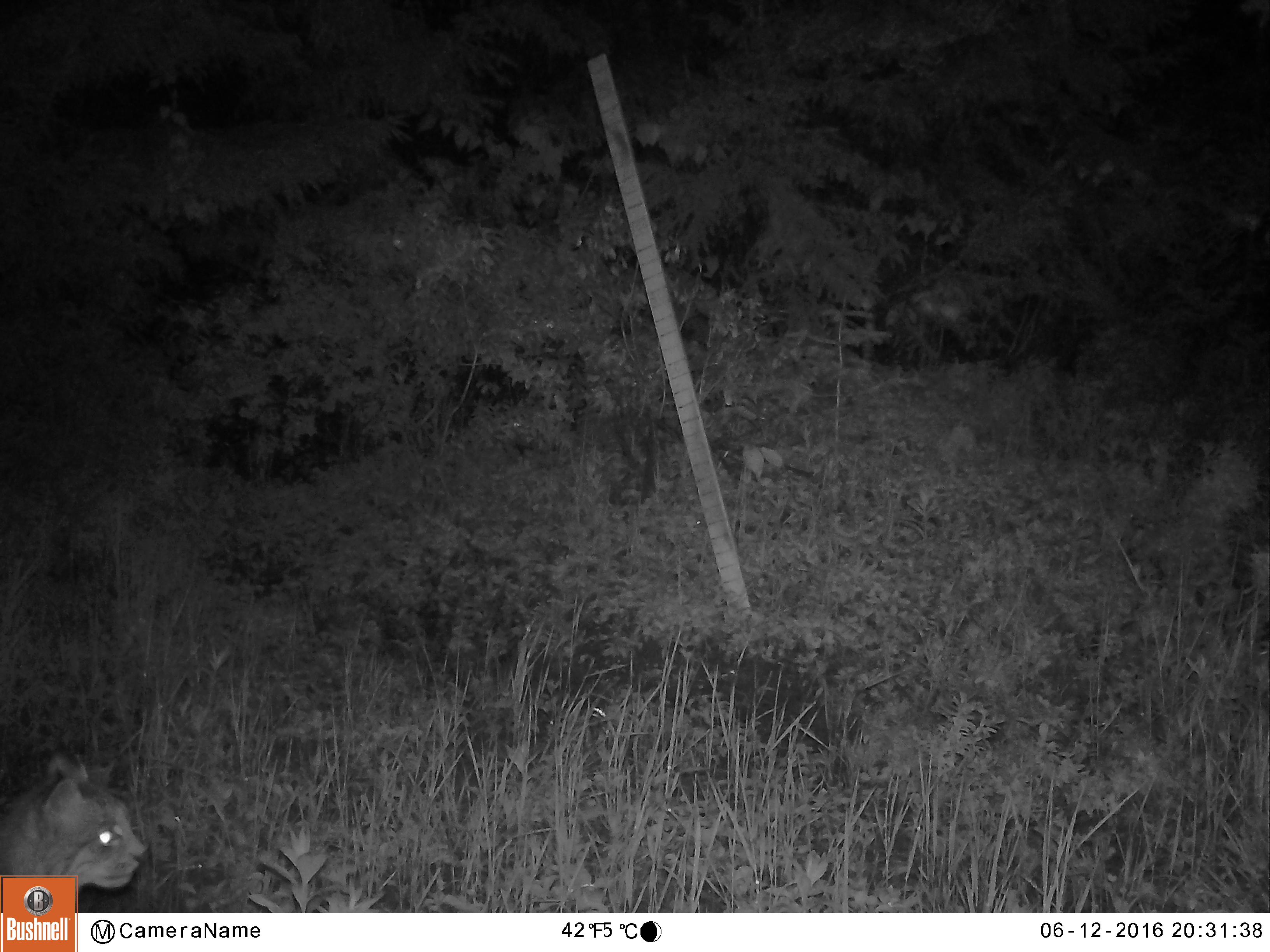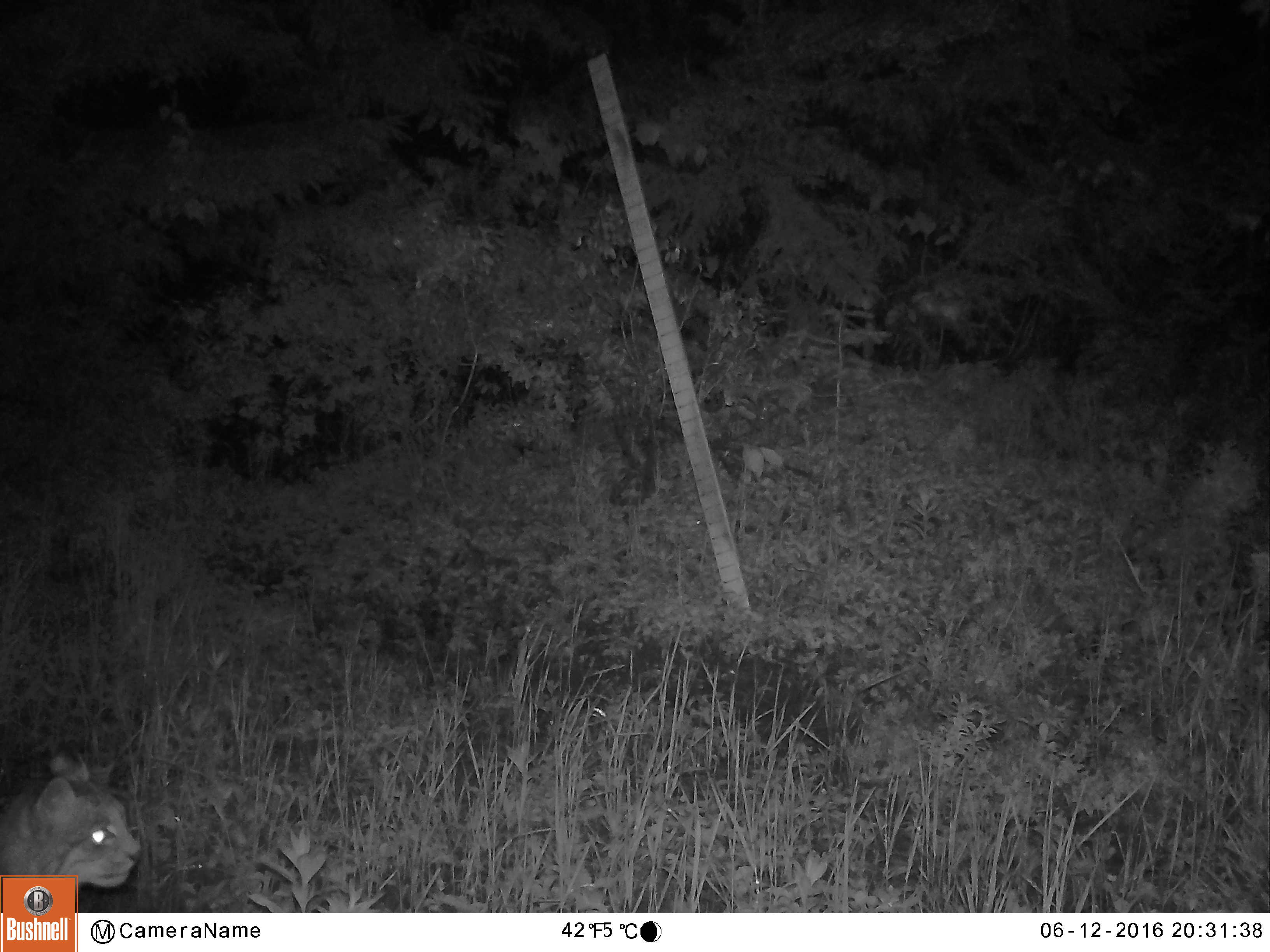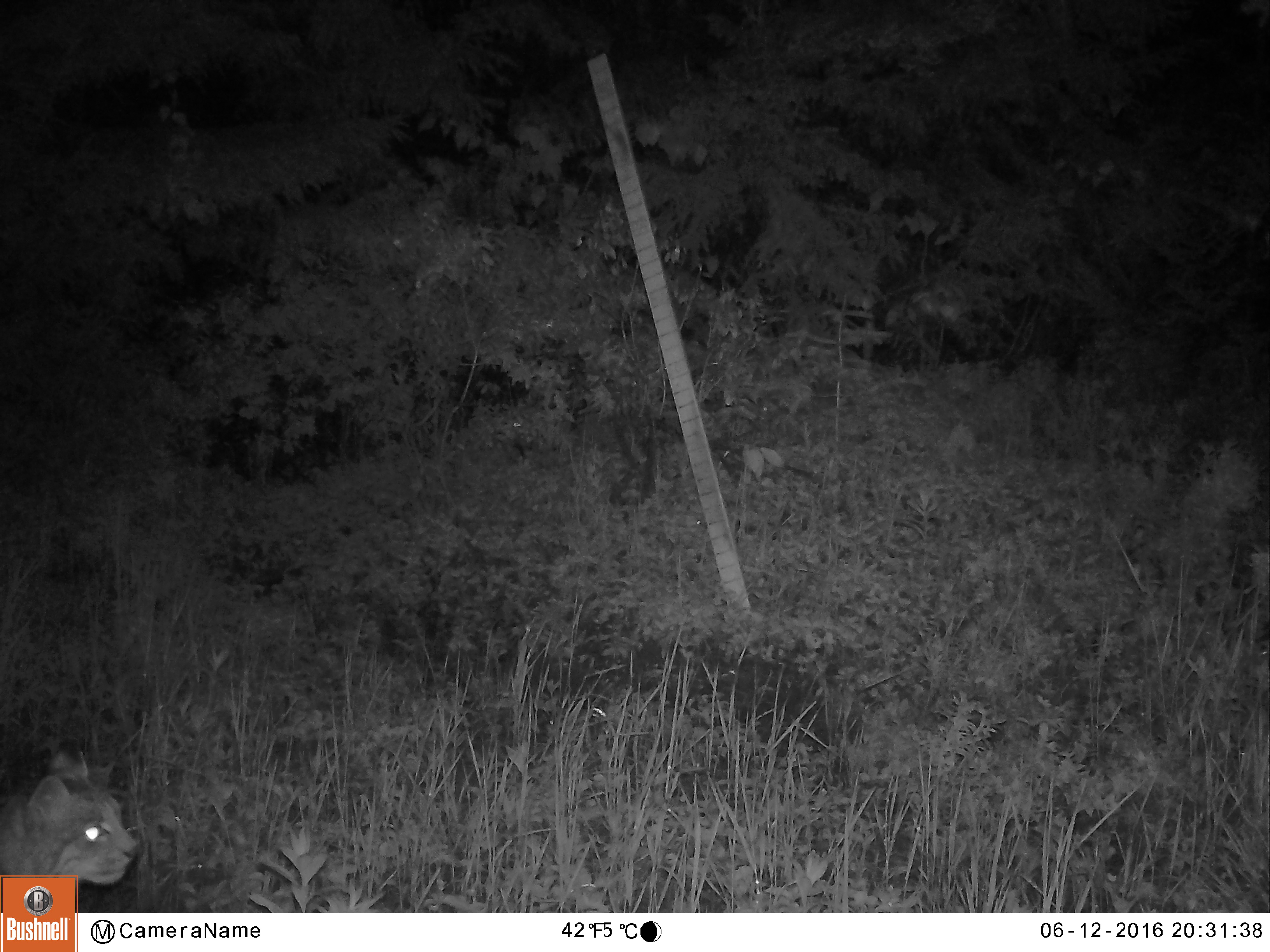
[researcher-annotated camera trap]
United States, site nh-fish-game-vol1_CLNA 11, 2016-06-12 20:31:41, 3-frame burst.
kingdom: Animalia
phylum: Chordata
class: Mammalia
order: Carnivora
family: Felidae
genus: Lynx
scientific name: Lynx canadensis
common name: canada lynx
Canada lynx (Lynx canadensis).